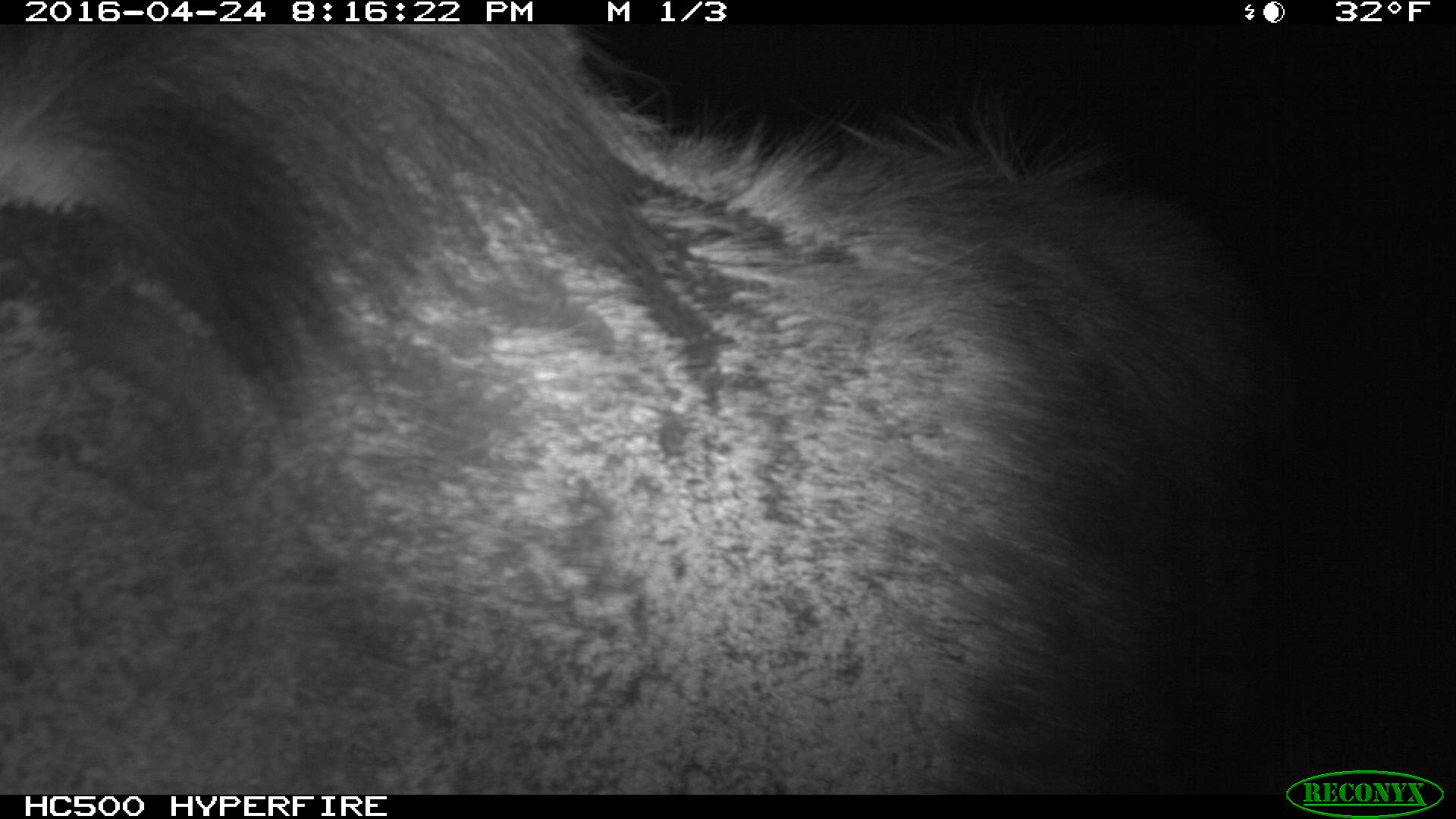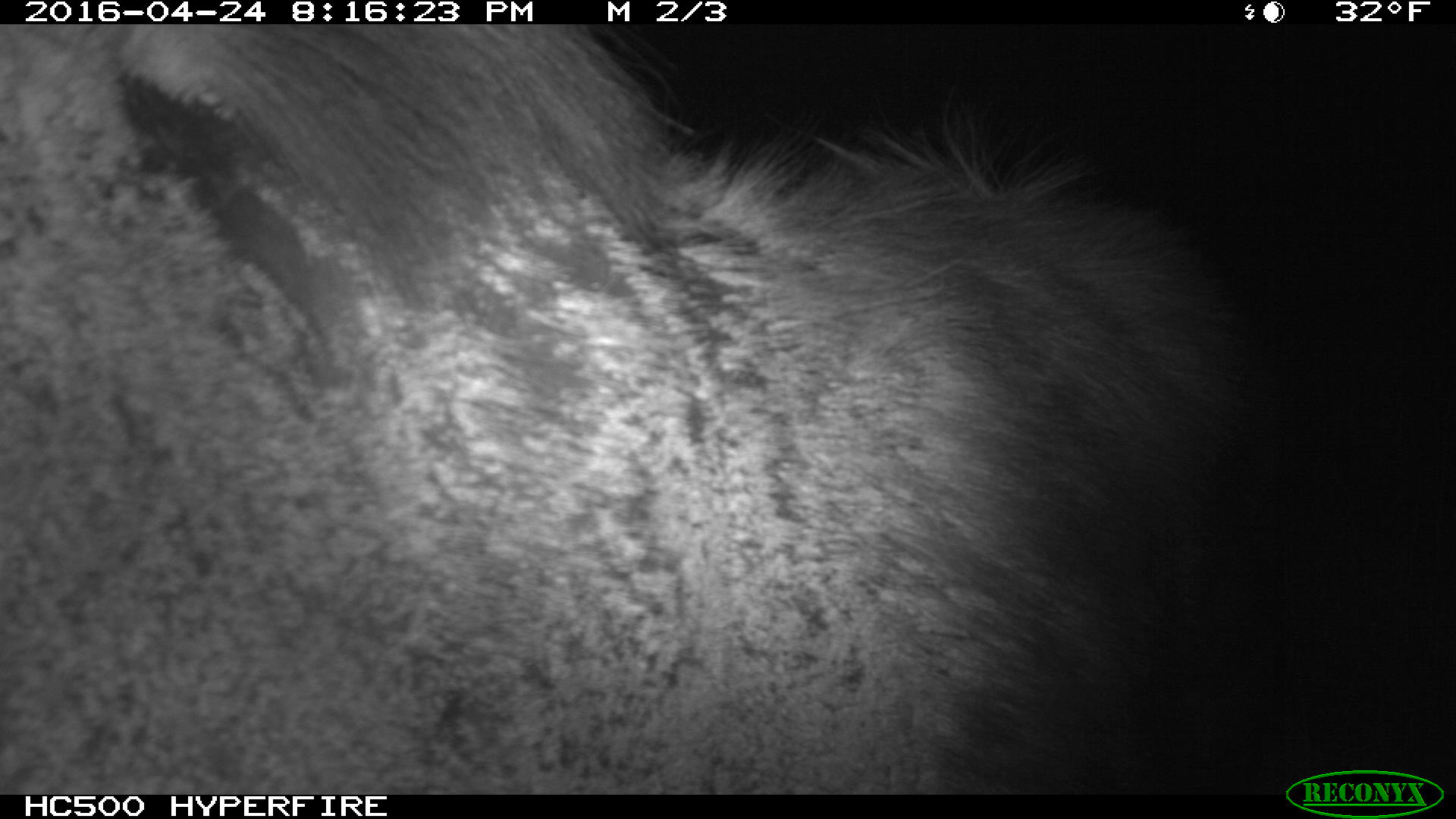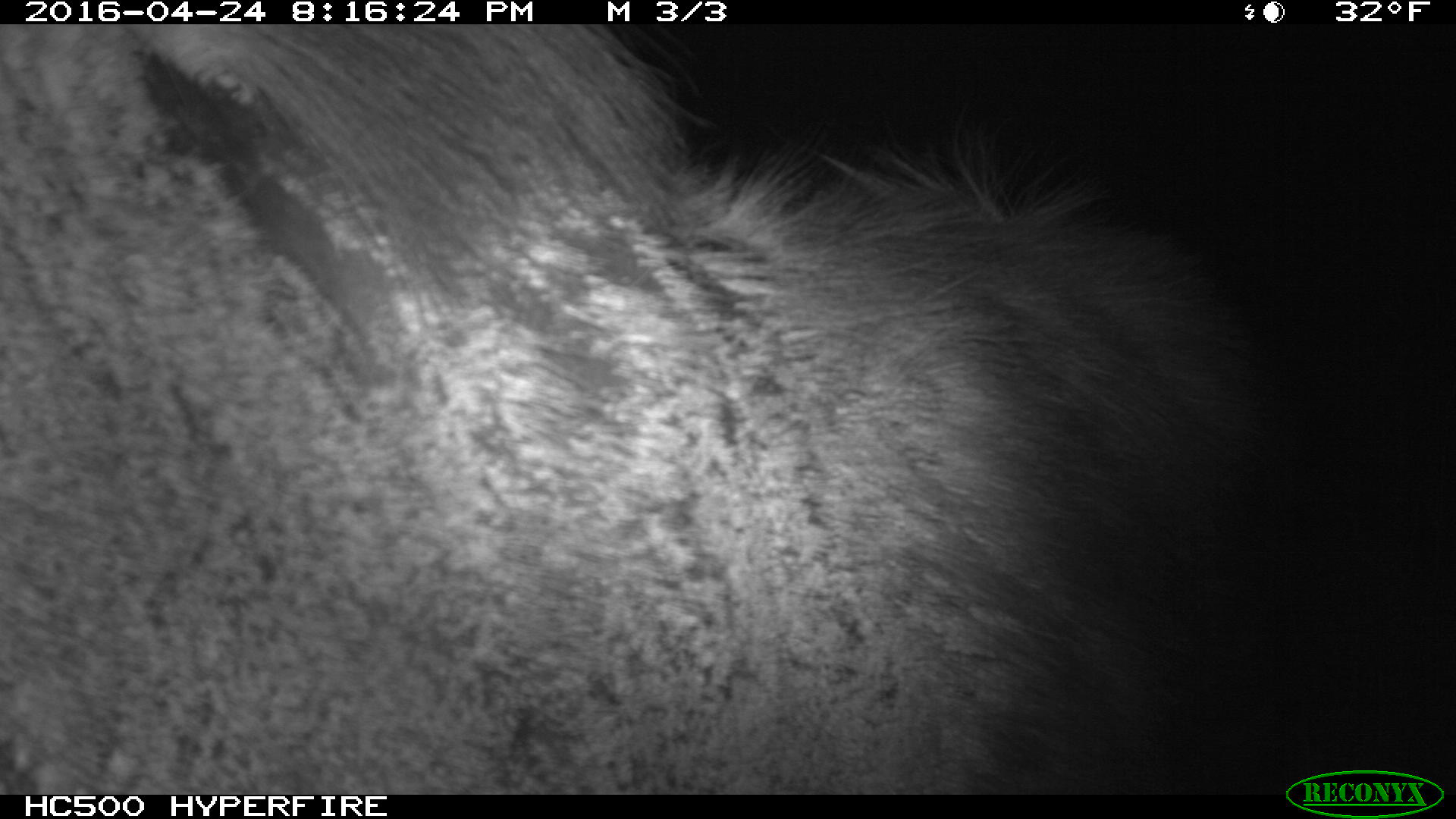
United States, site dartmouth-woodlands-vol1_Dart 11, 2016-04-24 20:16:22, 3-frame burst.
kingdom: Animalia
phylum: Chordata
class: Mammalia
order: Artiodactyla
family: Cervidae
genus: Alces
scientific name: Alces alces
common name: moose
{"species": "moose (Alces alces)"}